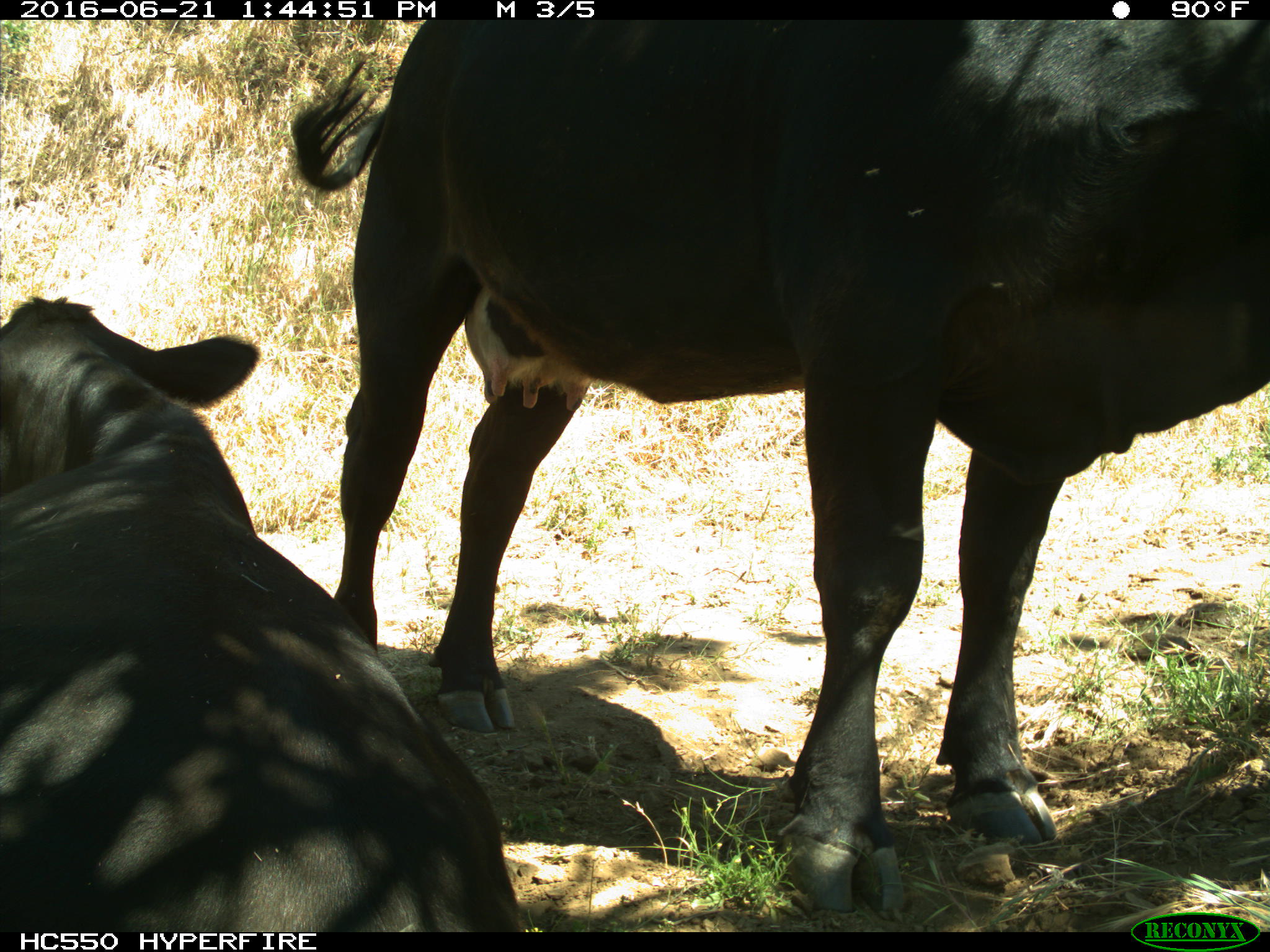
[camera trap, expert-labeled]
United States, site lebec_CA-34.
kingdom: Animalia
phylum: Chordata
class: Mammalia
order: Artiodactyla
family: Bovidae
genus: Bos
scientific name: Bos taurus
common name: domestic cow